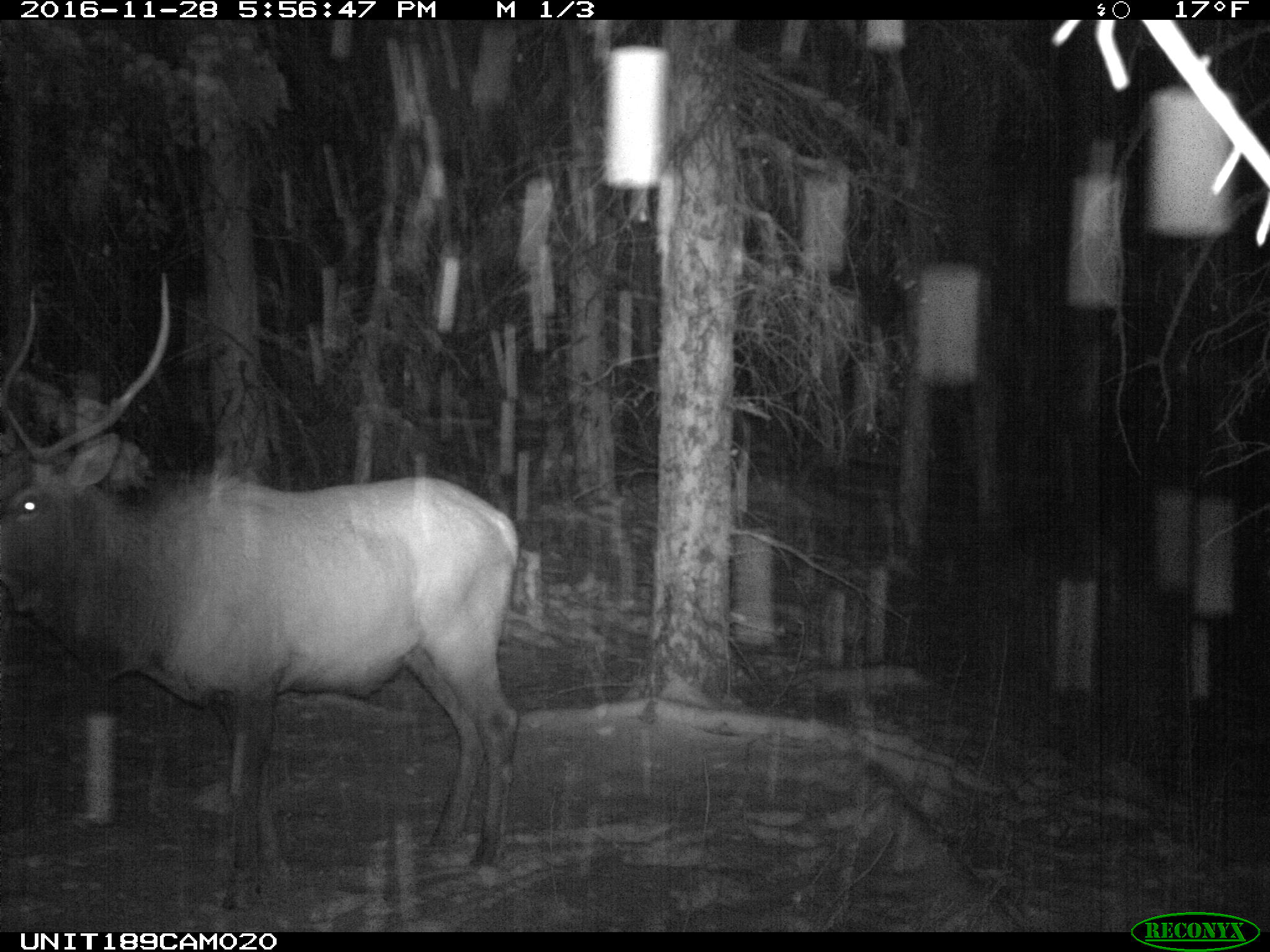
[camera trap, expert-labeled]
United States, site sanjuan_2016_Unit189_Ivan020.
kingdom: Animalia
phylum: Chordata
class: Mammalia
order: Artiodactyla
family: Cervidae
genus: Cervus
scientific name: Cervus elaphus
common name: red deer